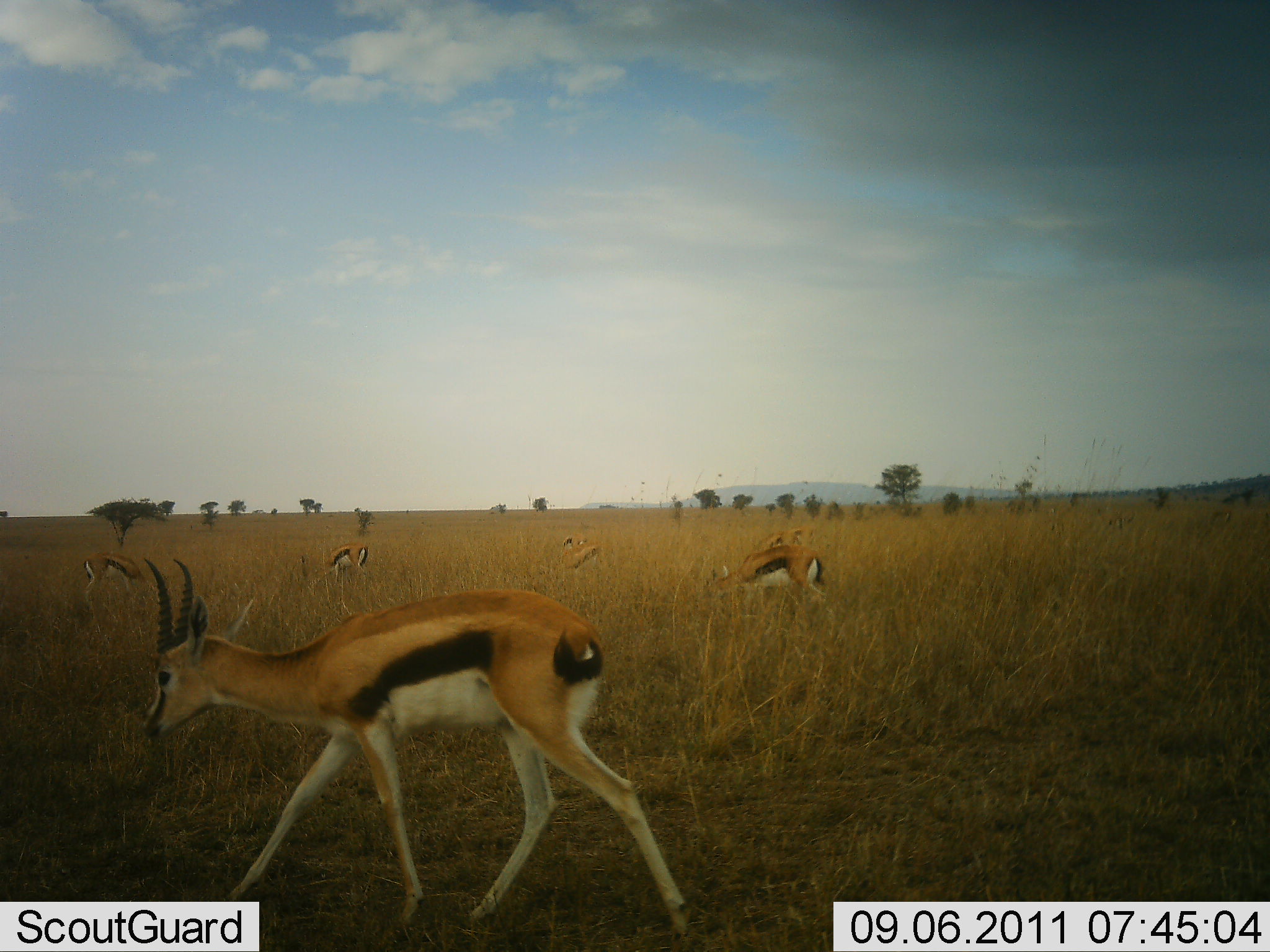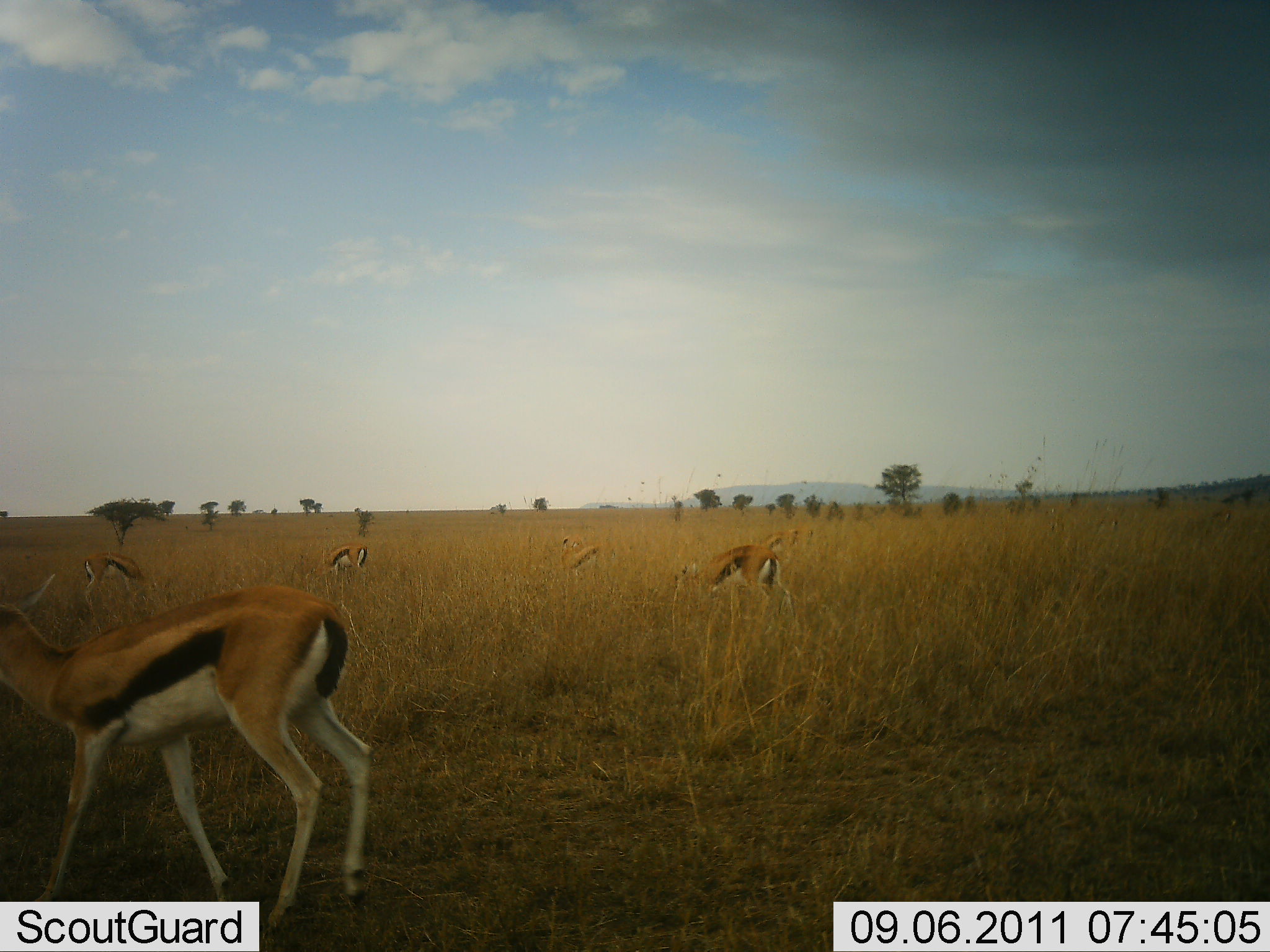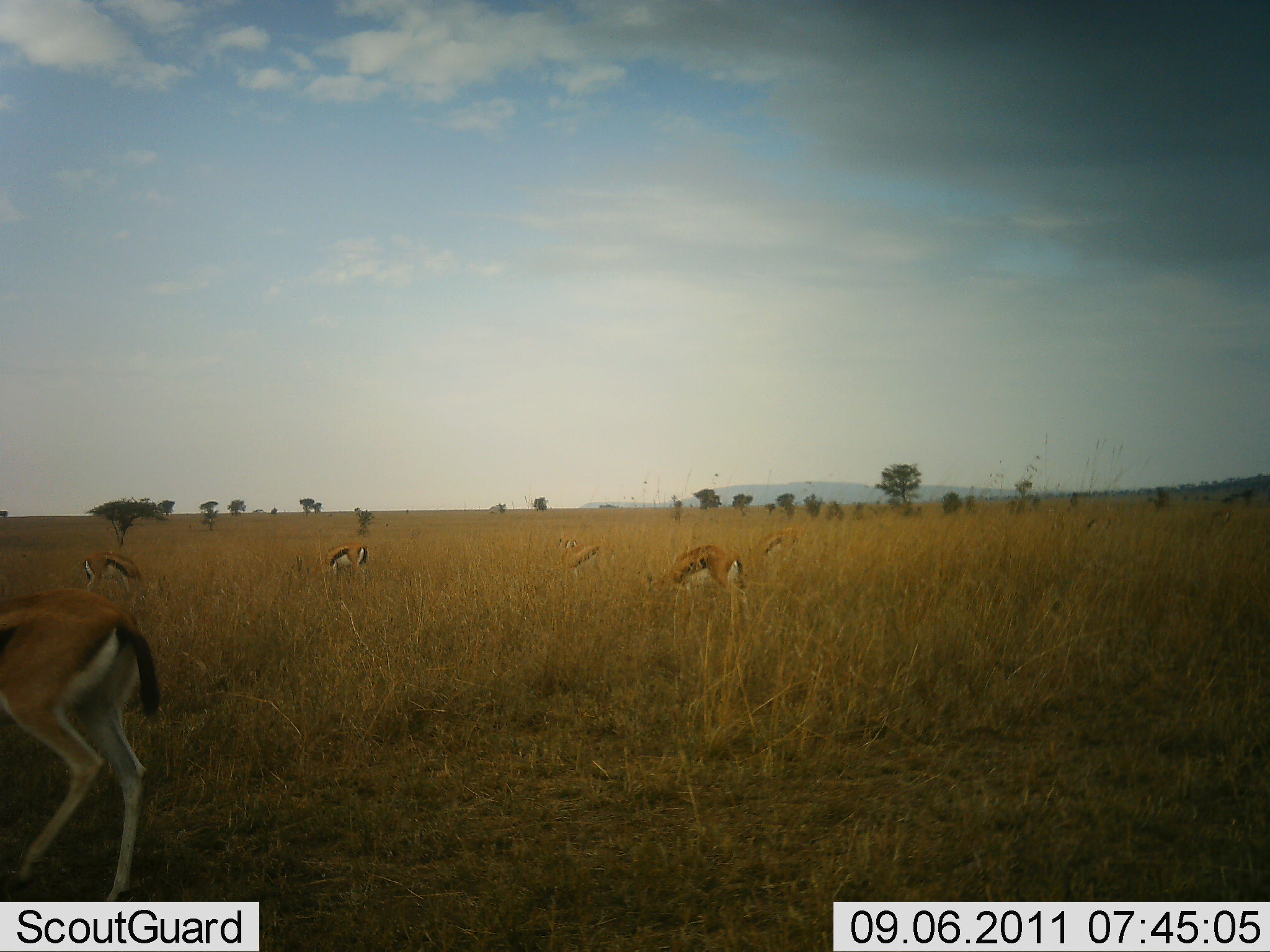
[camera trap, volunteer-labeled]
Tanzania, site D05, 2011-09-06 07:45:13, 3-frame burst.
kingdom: Animalia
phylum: Chordata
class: Mammalia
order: Artiodactyla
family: Bovidae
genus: Eudorcas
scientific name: Eudorcas thomsonii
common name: thomson's gazelle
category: gazellethomsons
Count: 6.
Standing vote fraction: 25%.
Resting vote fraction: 0%.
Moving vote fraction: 67%.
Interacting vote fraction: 8%.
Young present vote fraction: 0%.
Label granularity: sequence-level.